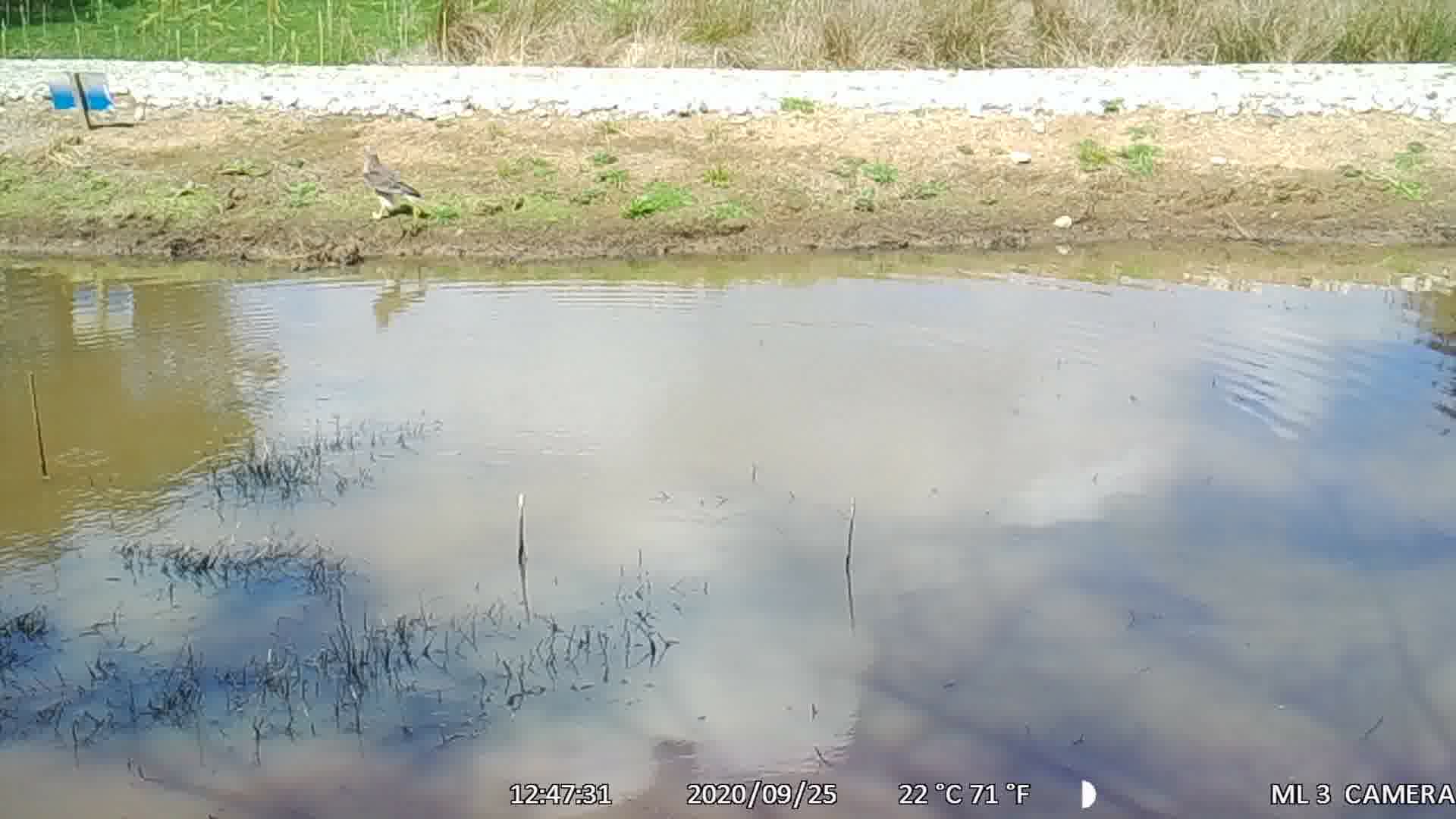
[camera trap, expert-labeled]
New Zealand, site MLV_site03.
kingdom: Animalia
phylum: Chordata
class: Aves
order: Accipitriformes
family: Accipitridae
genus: Circus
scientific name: Circus approximans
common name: swamp harrier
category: harrier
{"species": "harrier (swamp harrier) (Circus approximans)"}